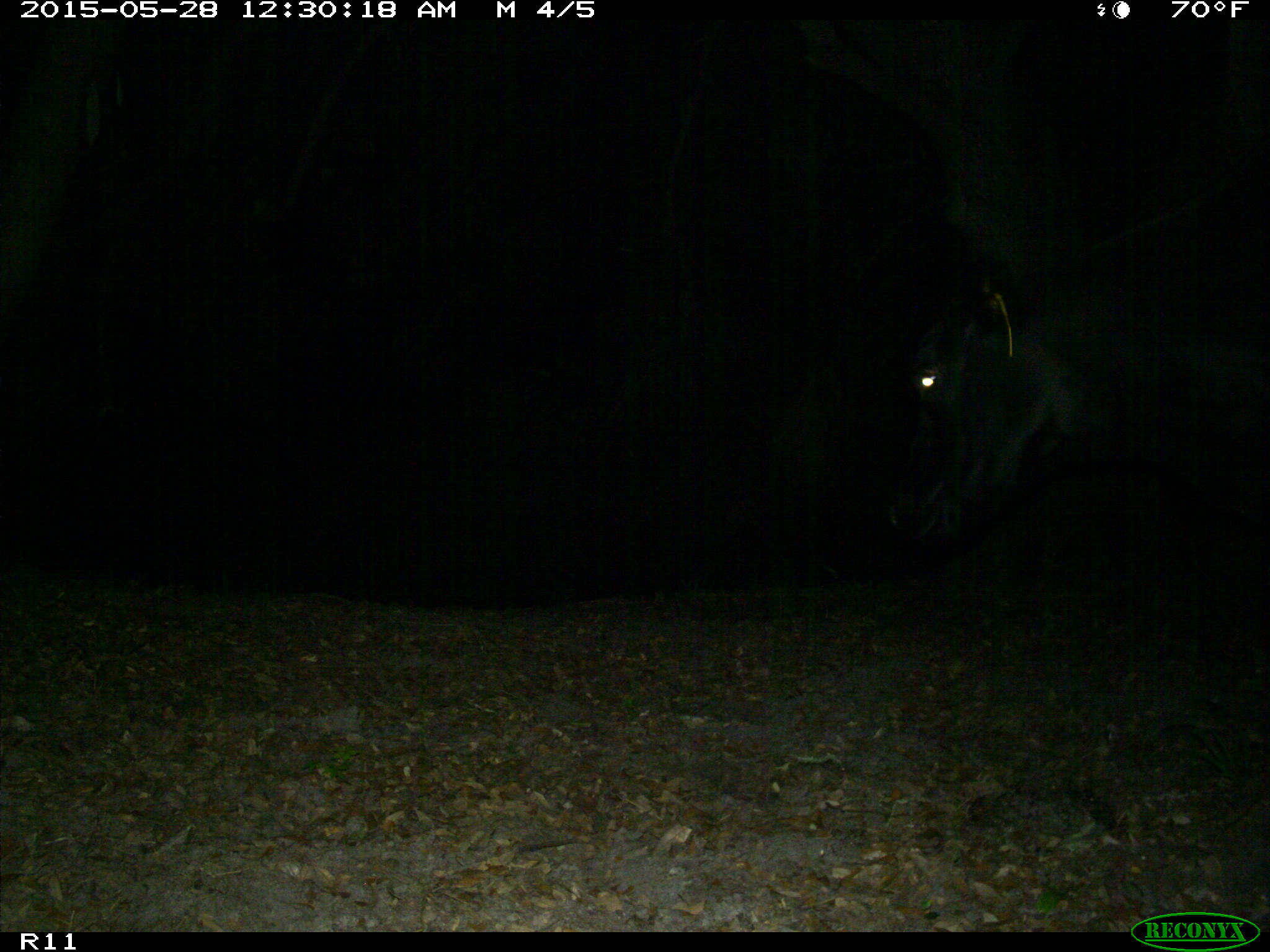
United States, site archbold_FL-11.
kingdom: Animalia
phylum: Chordata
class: Mammalia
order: Artiodactyla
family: Bovidae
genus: Bos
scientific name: Bos taurus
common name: domestic cow